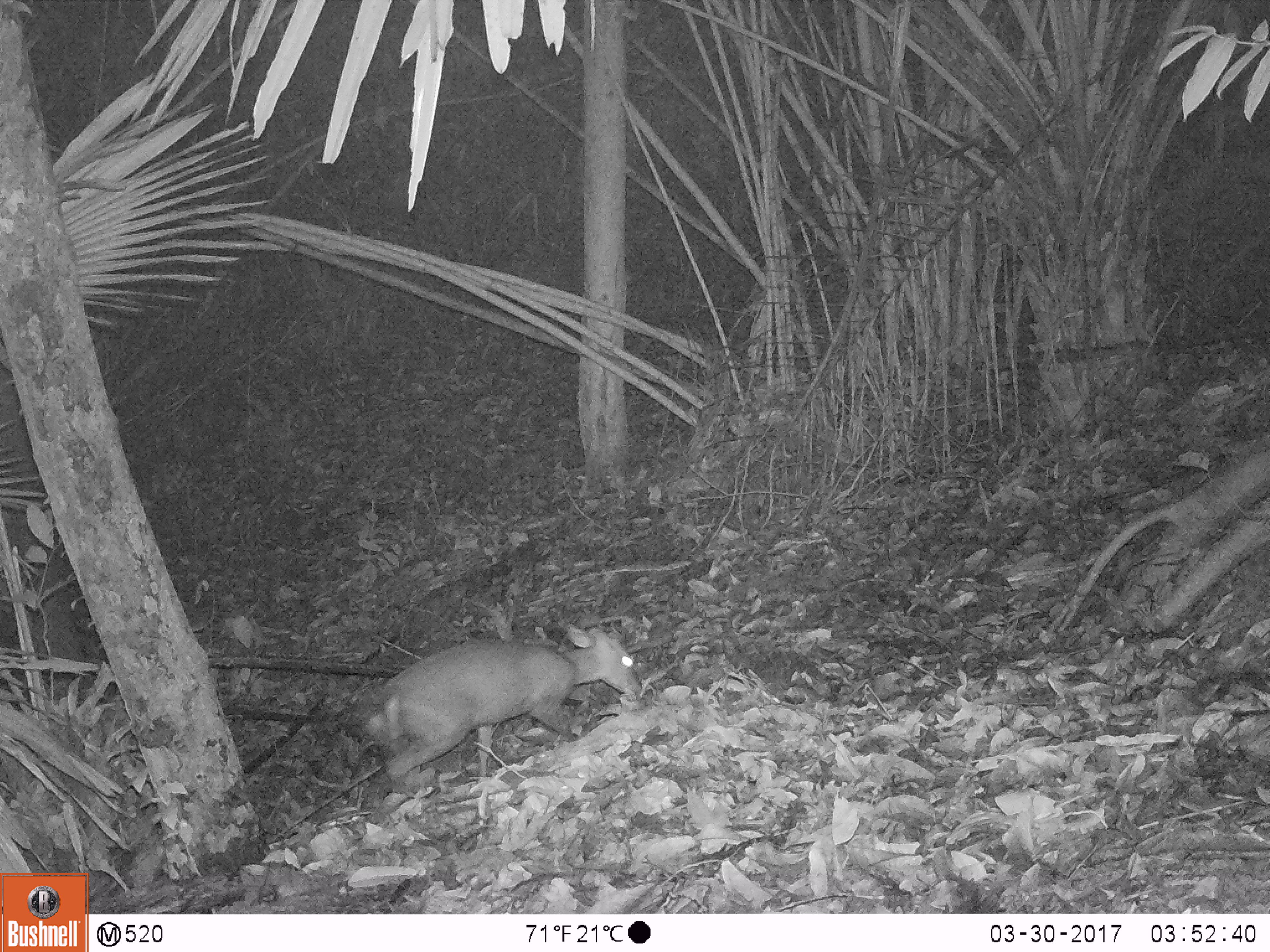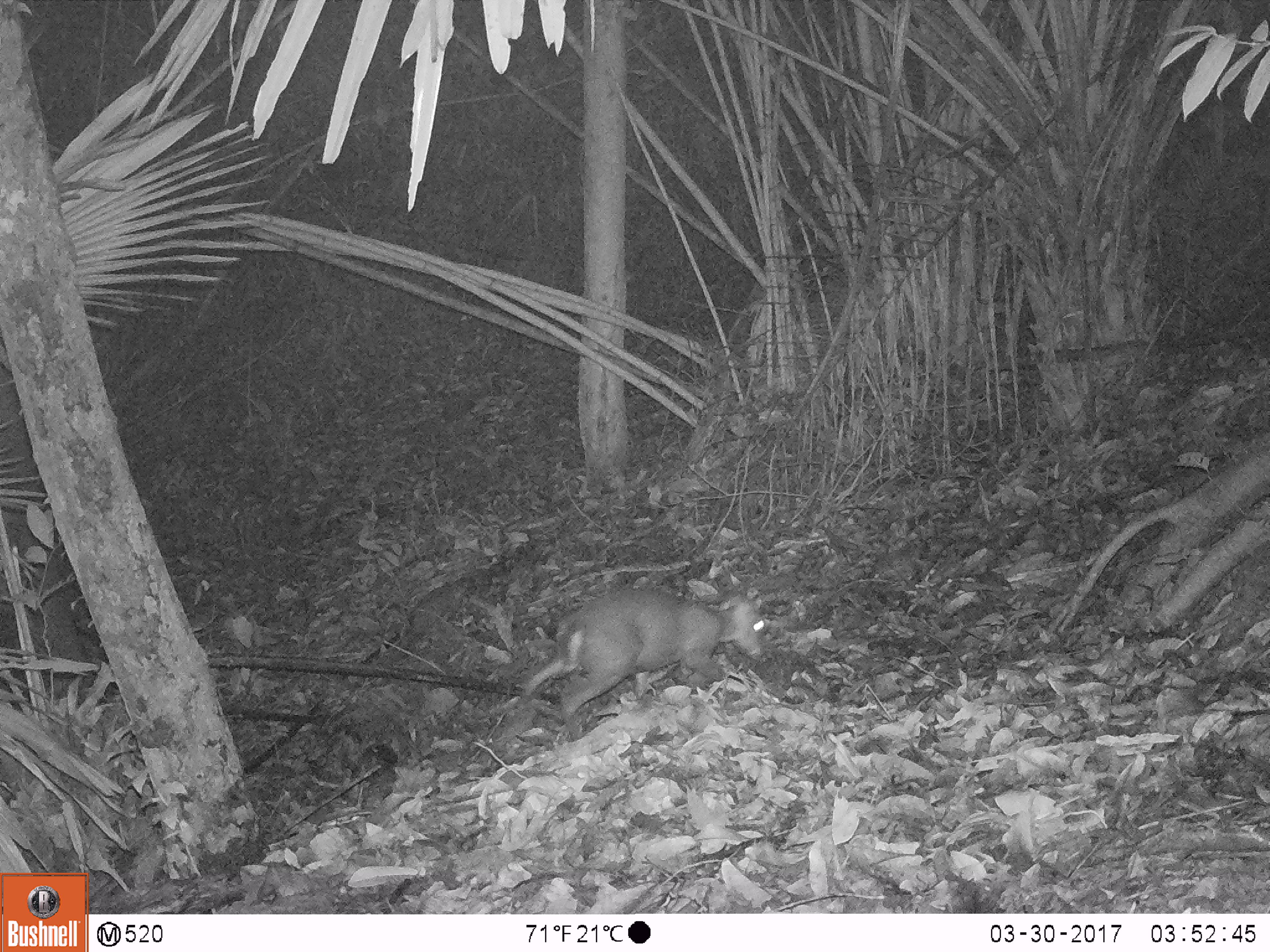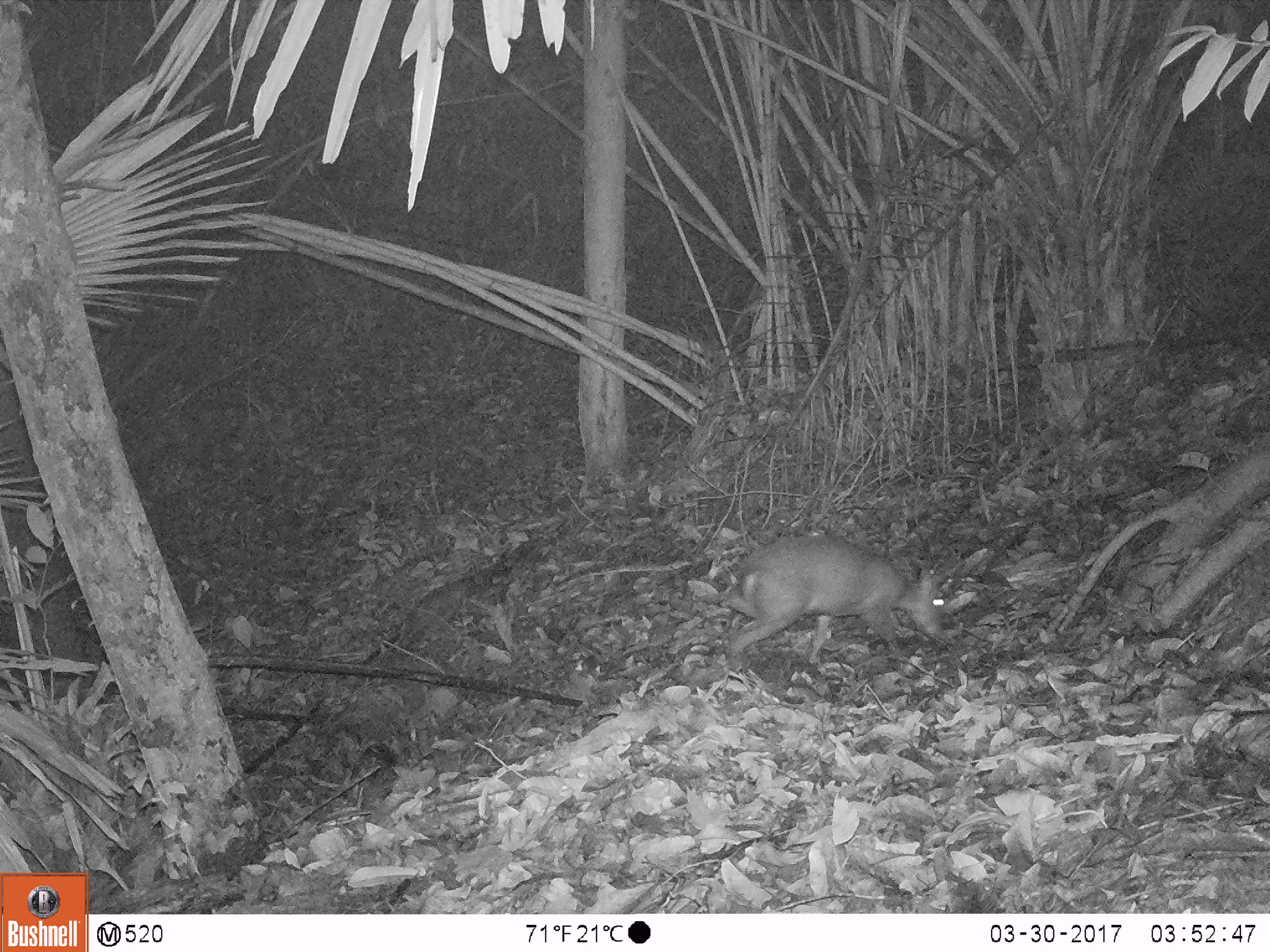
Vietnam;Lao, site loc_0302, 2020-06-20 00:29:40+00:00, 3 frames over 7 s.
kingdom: Animalia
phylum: Chordata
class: Mammalia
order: Artiodactyla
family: Cervidae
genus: Muntiacus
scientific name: Muntiacus rooseveltorum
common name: roosevelt's muntjac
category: roosevelts muntjac group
Roosevelts muntjac group (roosevelt's muntjac) (Muntiacus rooseveltorum). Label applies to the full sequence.